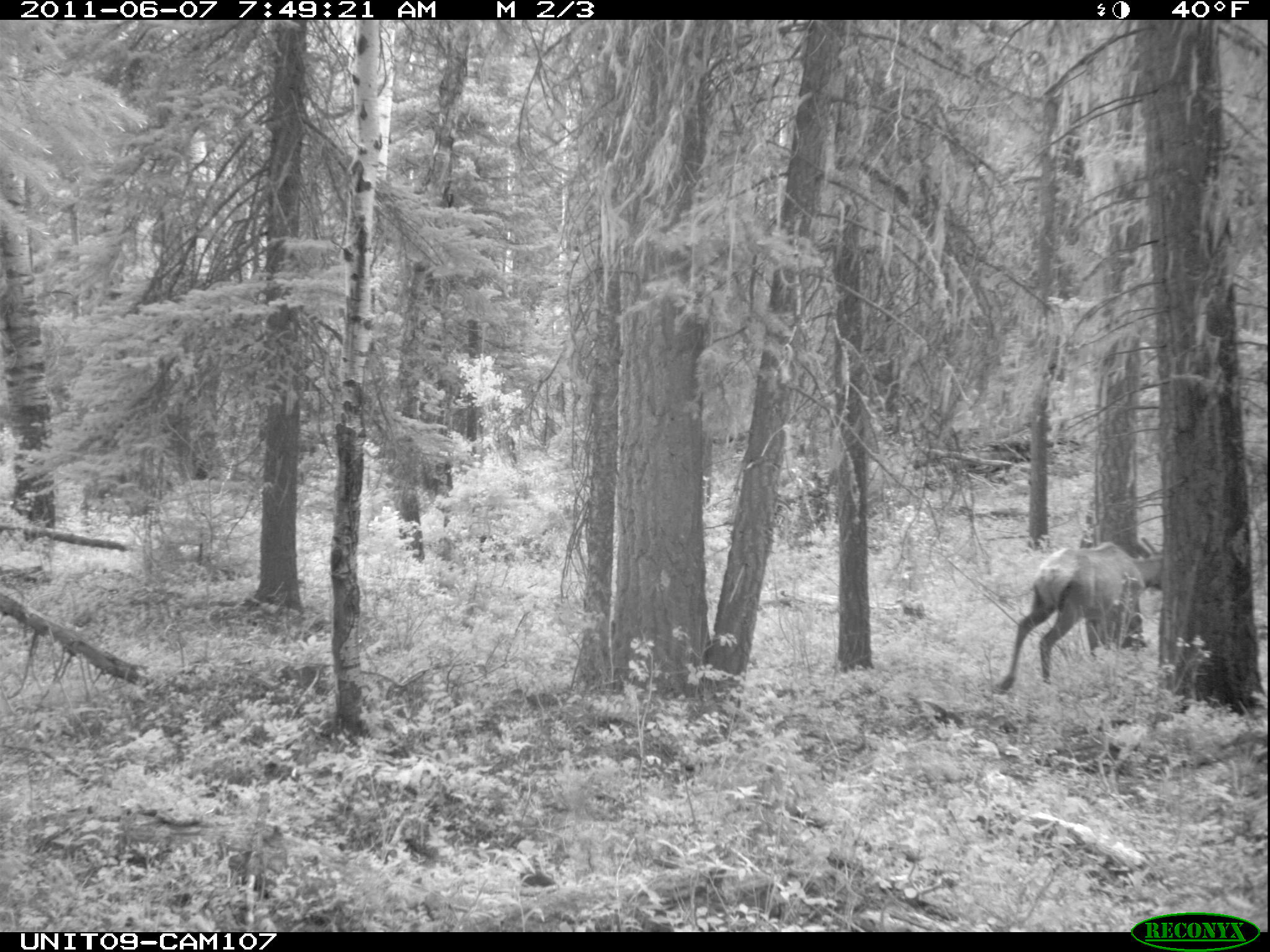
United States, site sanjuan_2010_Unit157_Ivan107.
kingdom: Animalia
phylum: Chordata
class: Mammalia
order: Artiodactyla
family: Cervidae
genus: Cervus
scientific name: Cervus elaphus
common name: red deer